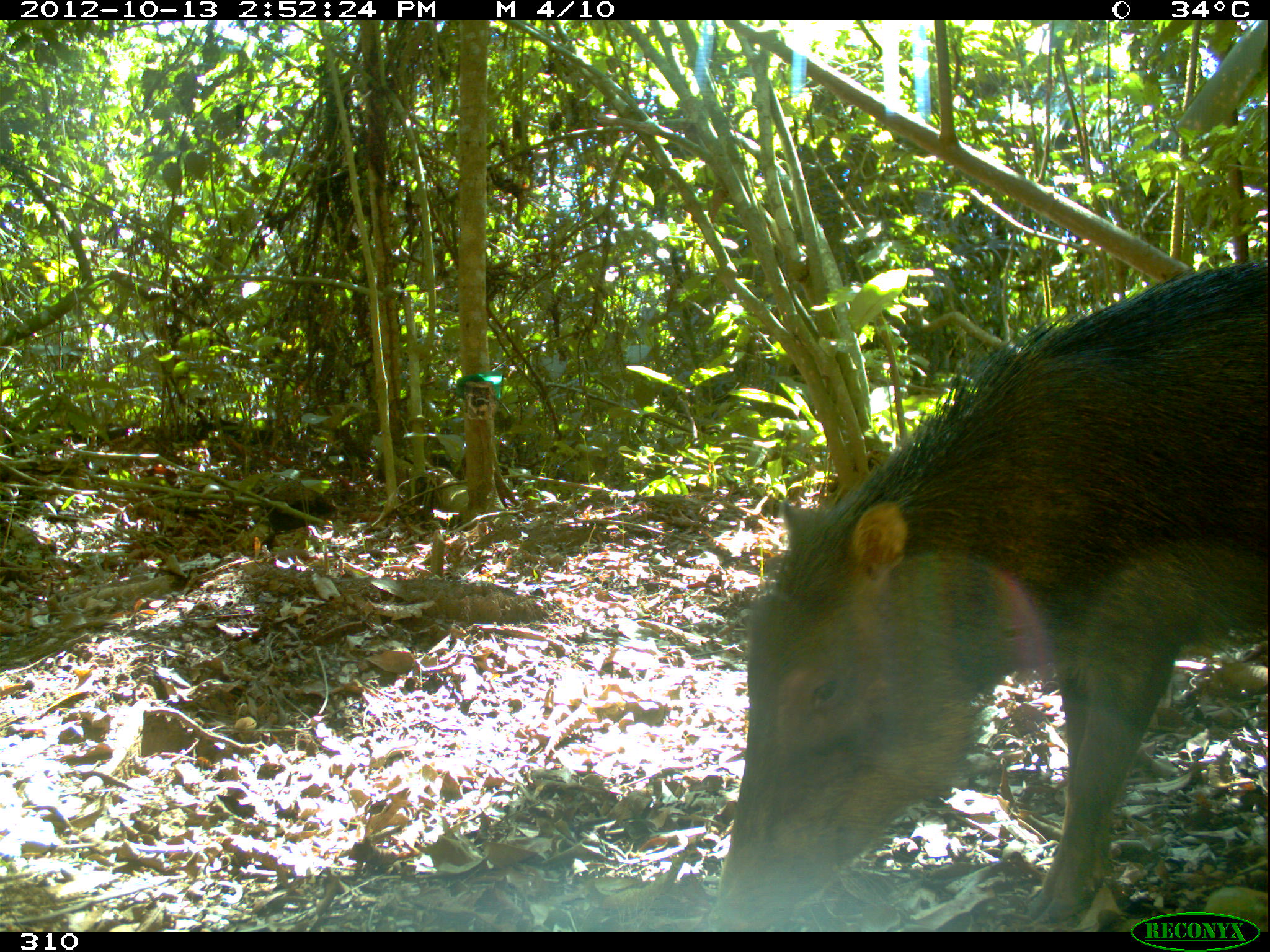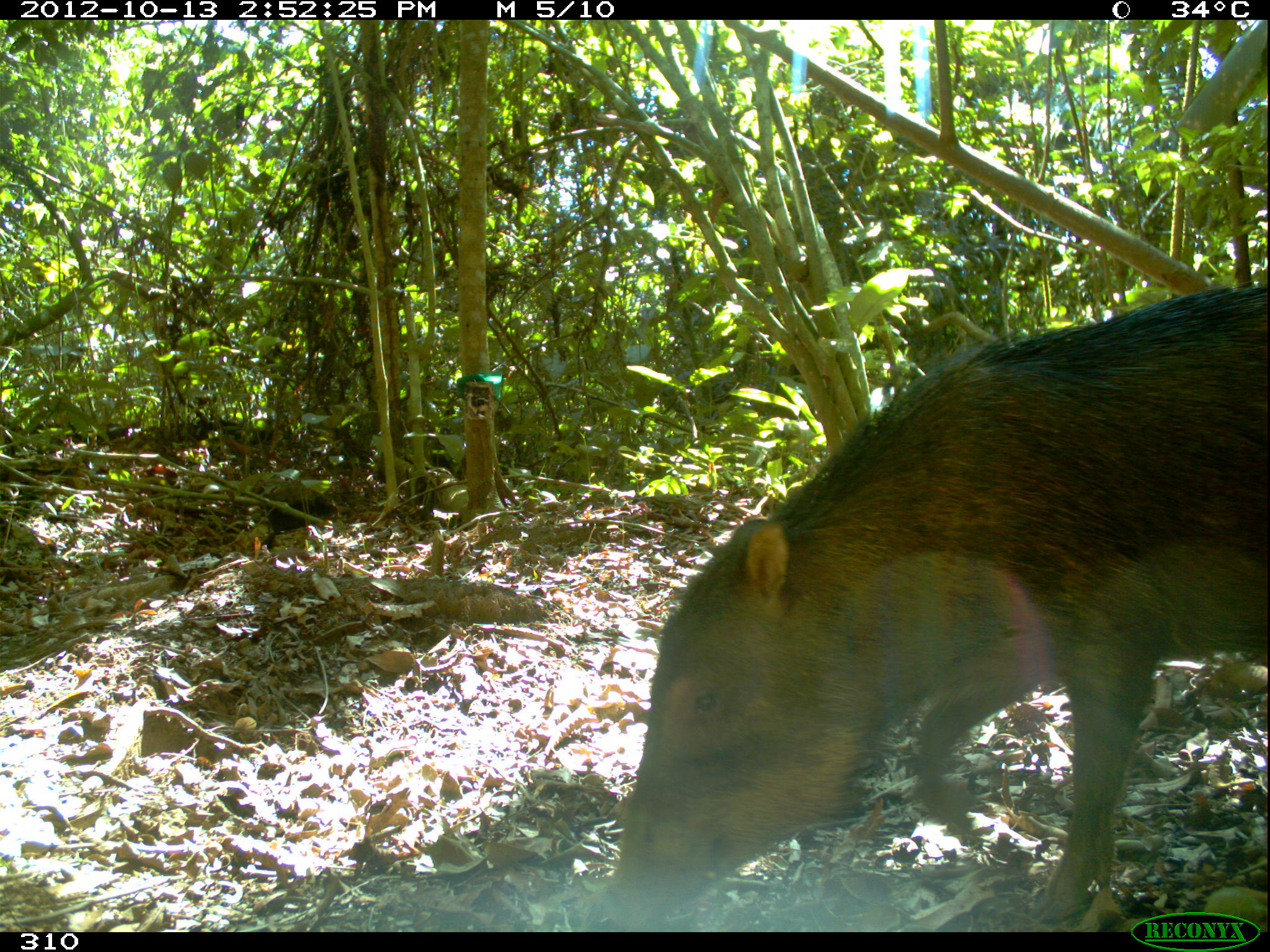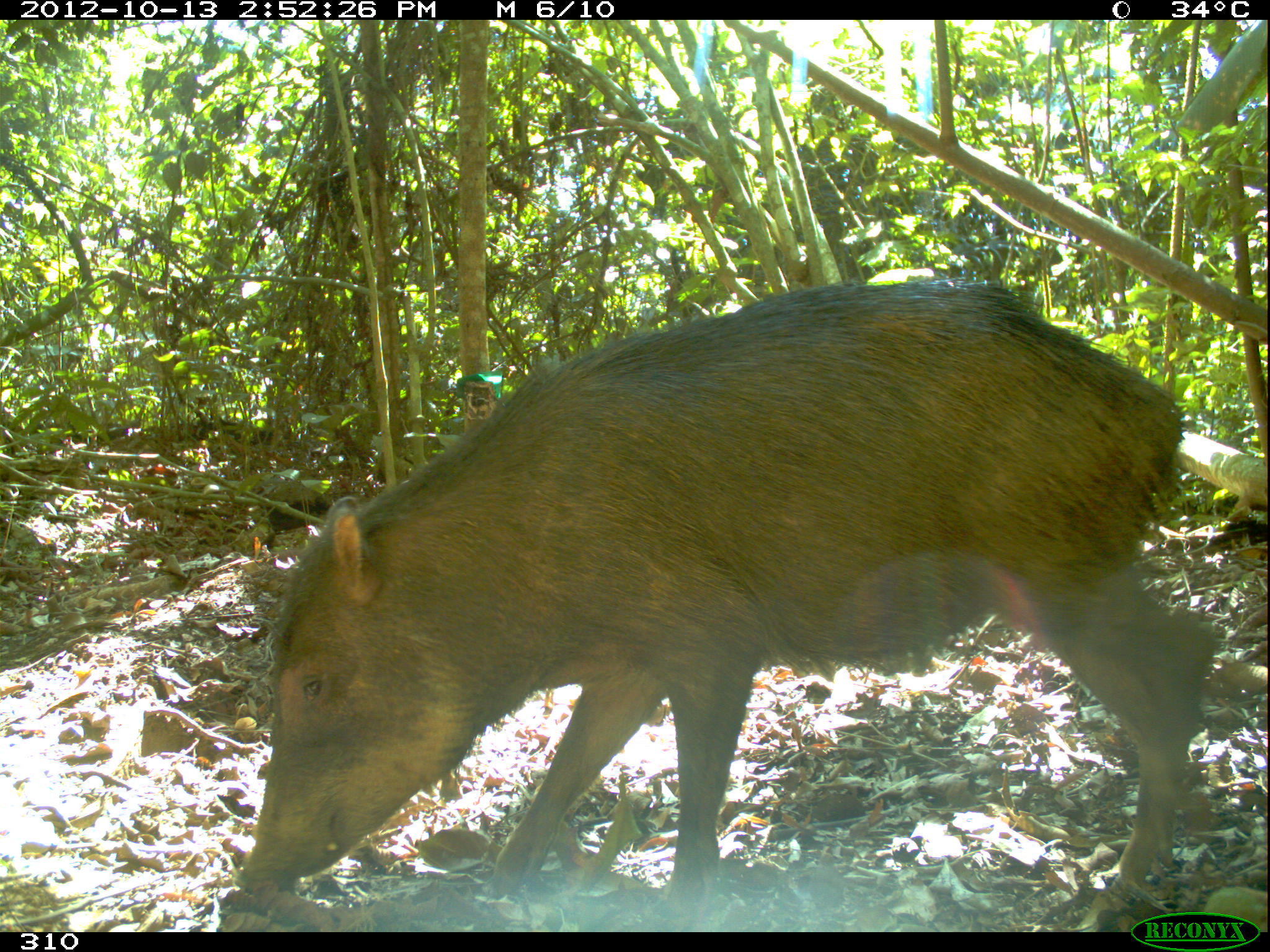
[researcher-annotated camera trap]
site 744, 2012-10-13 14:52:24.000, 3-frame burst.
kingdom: Animalia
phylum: Chordata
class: Mammalia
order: Artiodactyla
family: Tayassuidae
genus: Tayassu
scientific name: Tayassu pecari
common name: white-lipped peccary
Tayassu pecari (white-lipped peccary).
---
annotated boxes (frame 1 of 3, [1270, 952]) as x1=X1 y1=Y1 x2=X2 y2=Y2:
tayassu pecari: x1=704 y1=256 x2=1267 y2=930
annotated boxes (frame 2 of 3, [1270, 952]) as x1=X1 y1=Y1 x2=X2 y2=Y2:
tayassu pecari: x1=601 y1=281 x2=1267 y2=932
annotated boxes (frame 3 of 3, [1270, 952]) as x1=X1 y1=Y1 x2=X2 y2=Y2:
tayassu pecari: x1=234 y1=276 x2=1219 y2=932